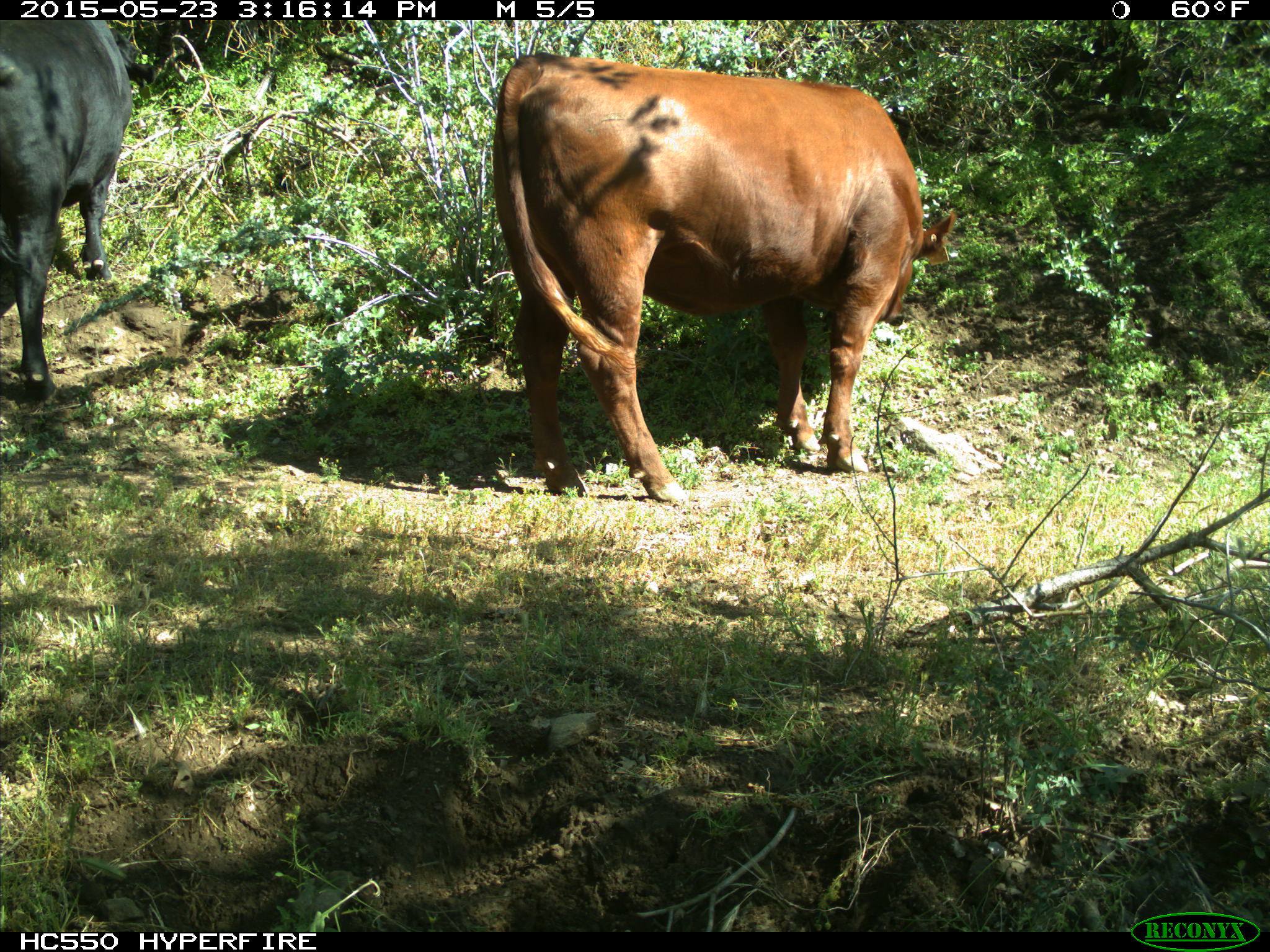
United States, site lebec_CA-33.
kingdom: Animalia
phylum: Chordata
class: Mammalia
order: Artiodactyla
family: Bovidae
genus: Bos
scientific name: Bos taurus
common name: domestic cow